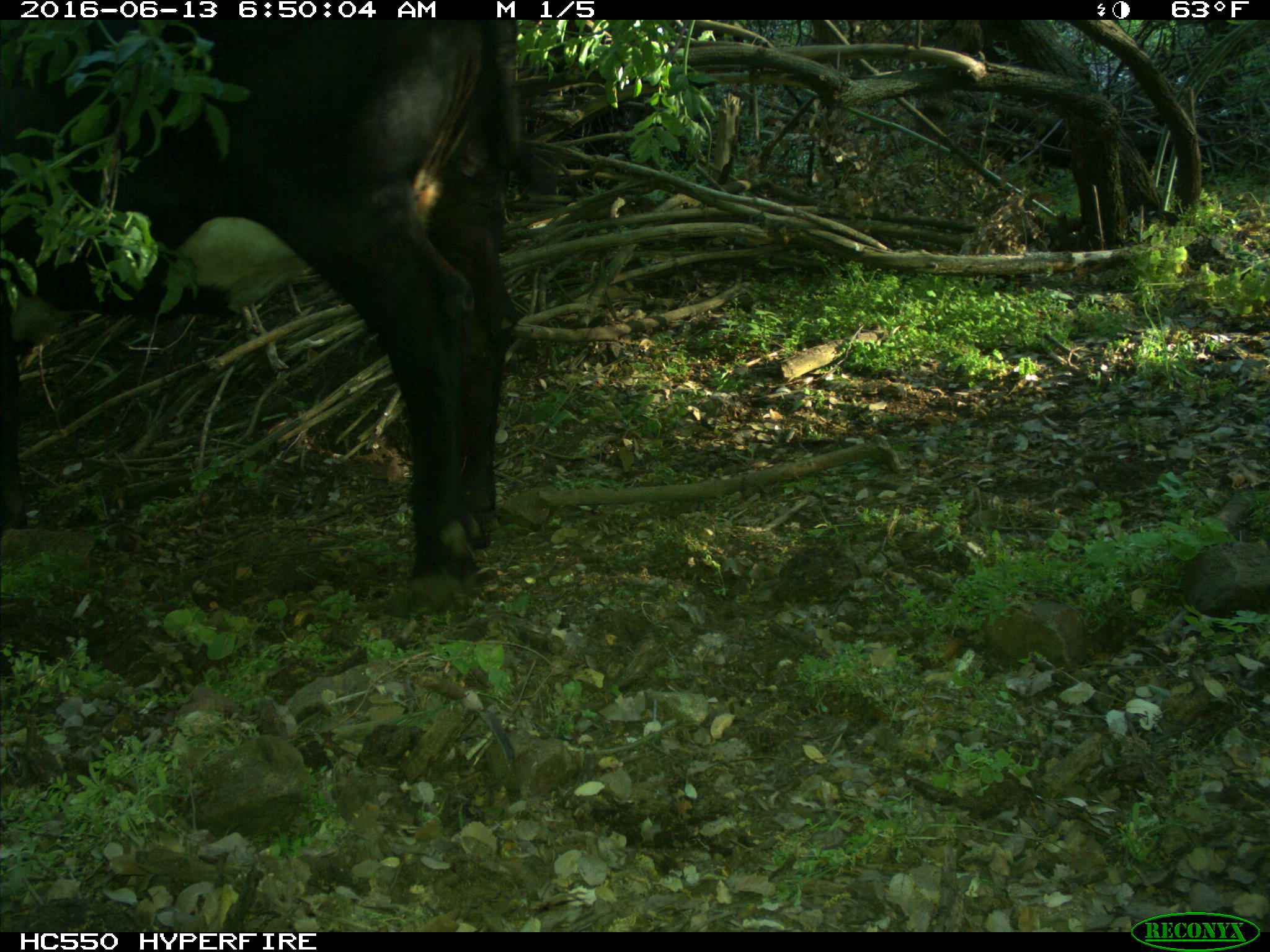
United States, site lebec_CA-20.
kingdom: Animalia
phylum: Chordata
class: Mammalia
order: Artiodactyla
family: Bovidae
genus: Bos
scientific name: Bos taurus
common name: domestic cow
Bos taurus (domestic cow).